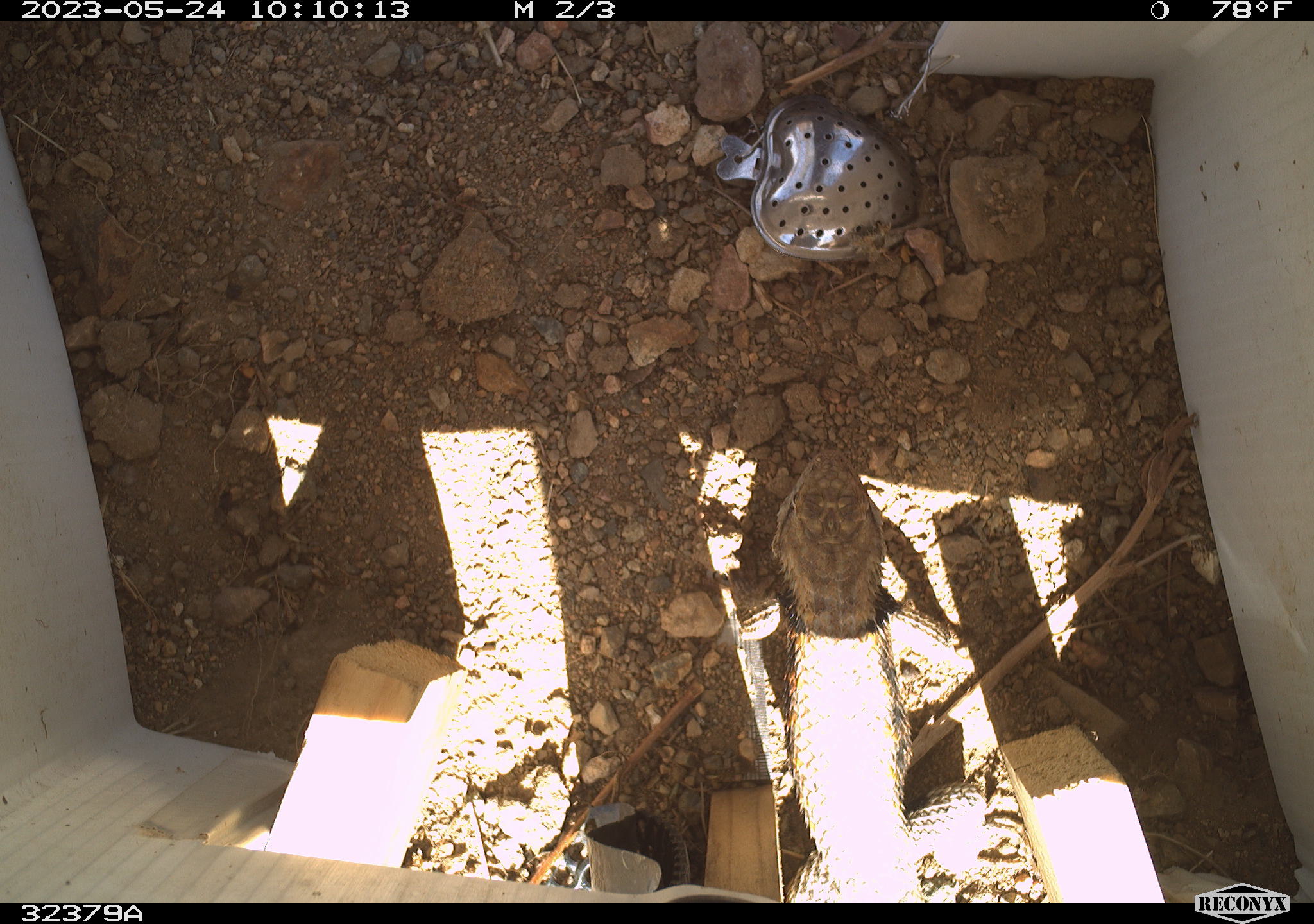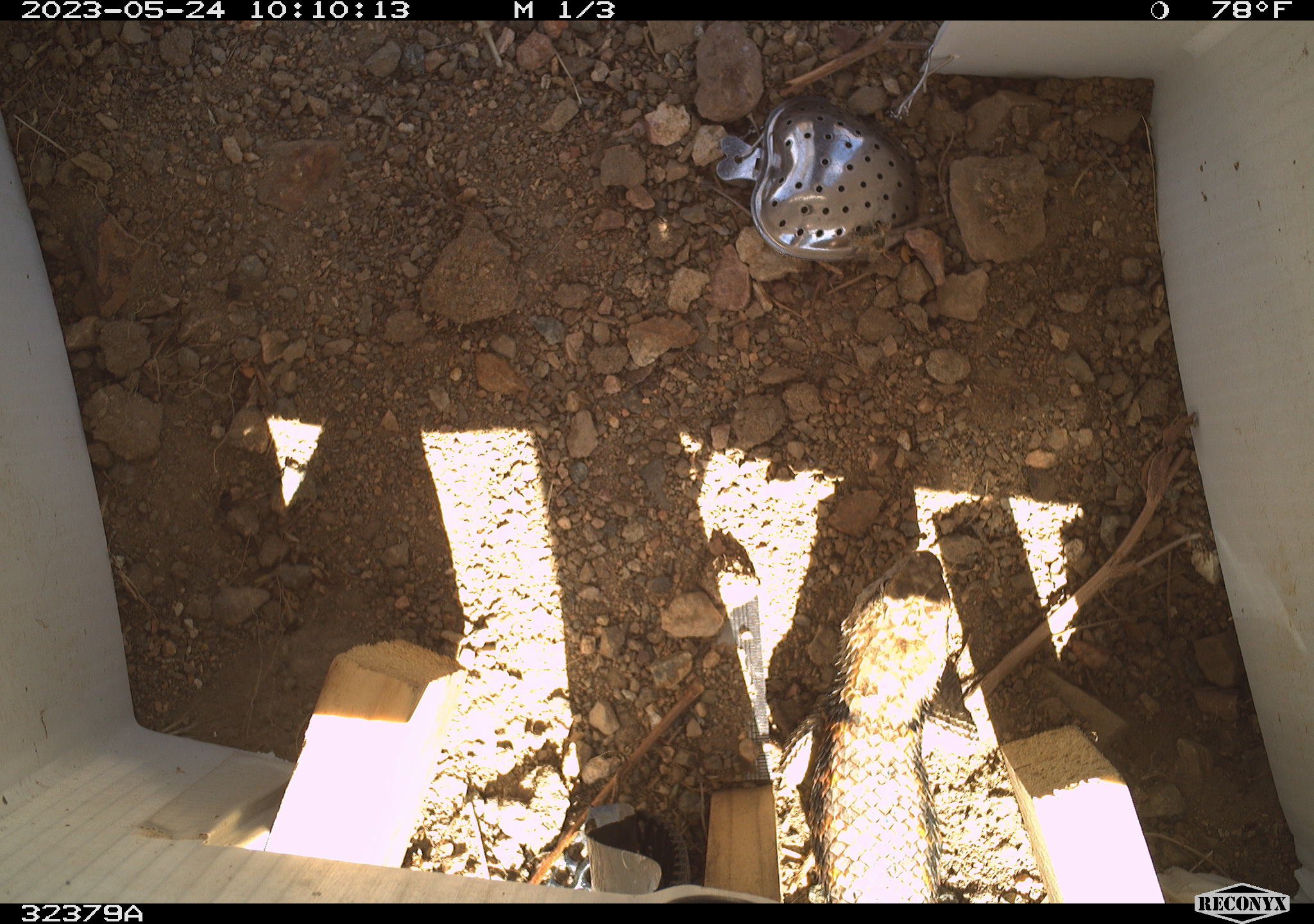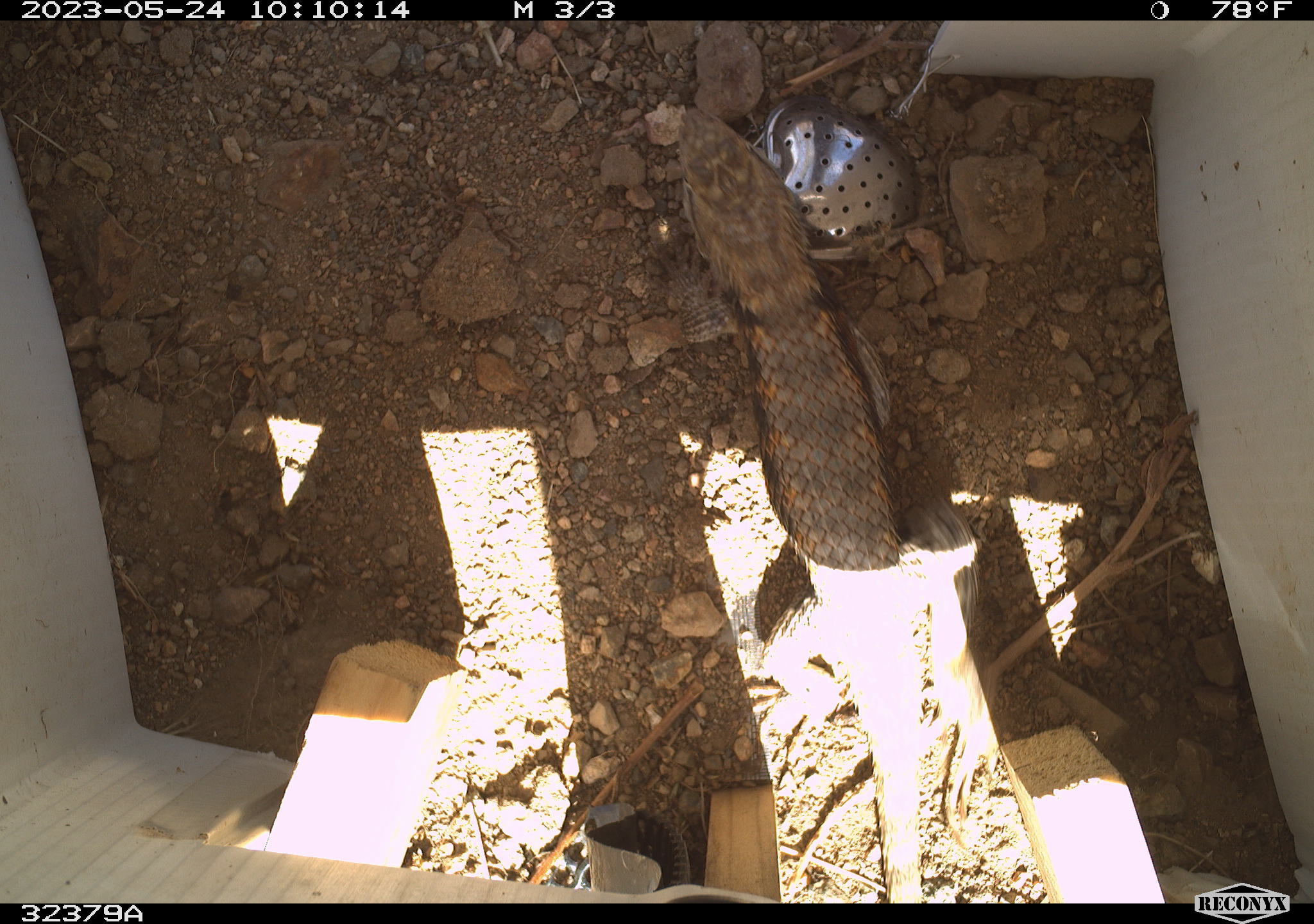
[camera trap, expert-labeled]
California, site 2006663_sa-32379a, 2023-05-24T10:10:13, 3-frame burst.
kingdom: Animalia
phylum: Chordata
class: Reptilia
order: Squamata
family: Phrynosomatidae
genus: Sceloporus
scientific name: Sceloporus uniformis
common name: yellow-backed spiny lizard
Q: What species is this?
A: Yellow-backed spiny lizard (Sceloporus uniformis).